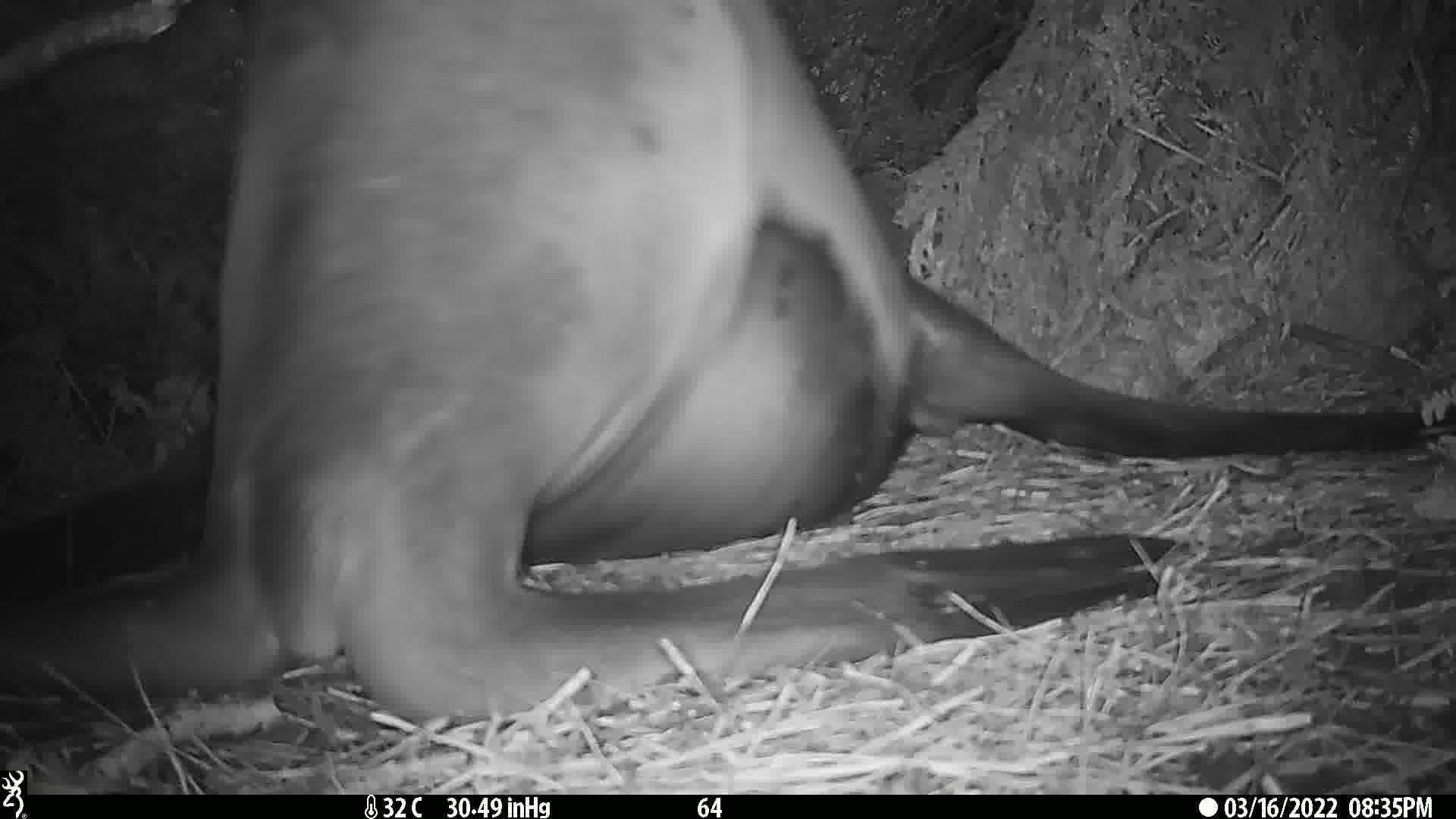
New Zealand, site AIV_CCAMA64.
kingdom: Animalia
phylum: Chordata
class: Mammalia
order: Carnivora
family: Otariidae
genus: Phocarctos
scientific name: Phocarctos hookeri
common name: new zealand sea lion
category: sealion